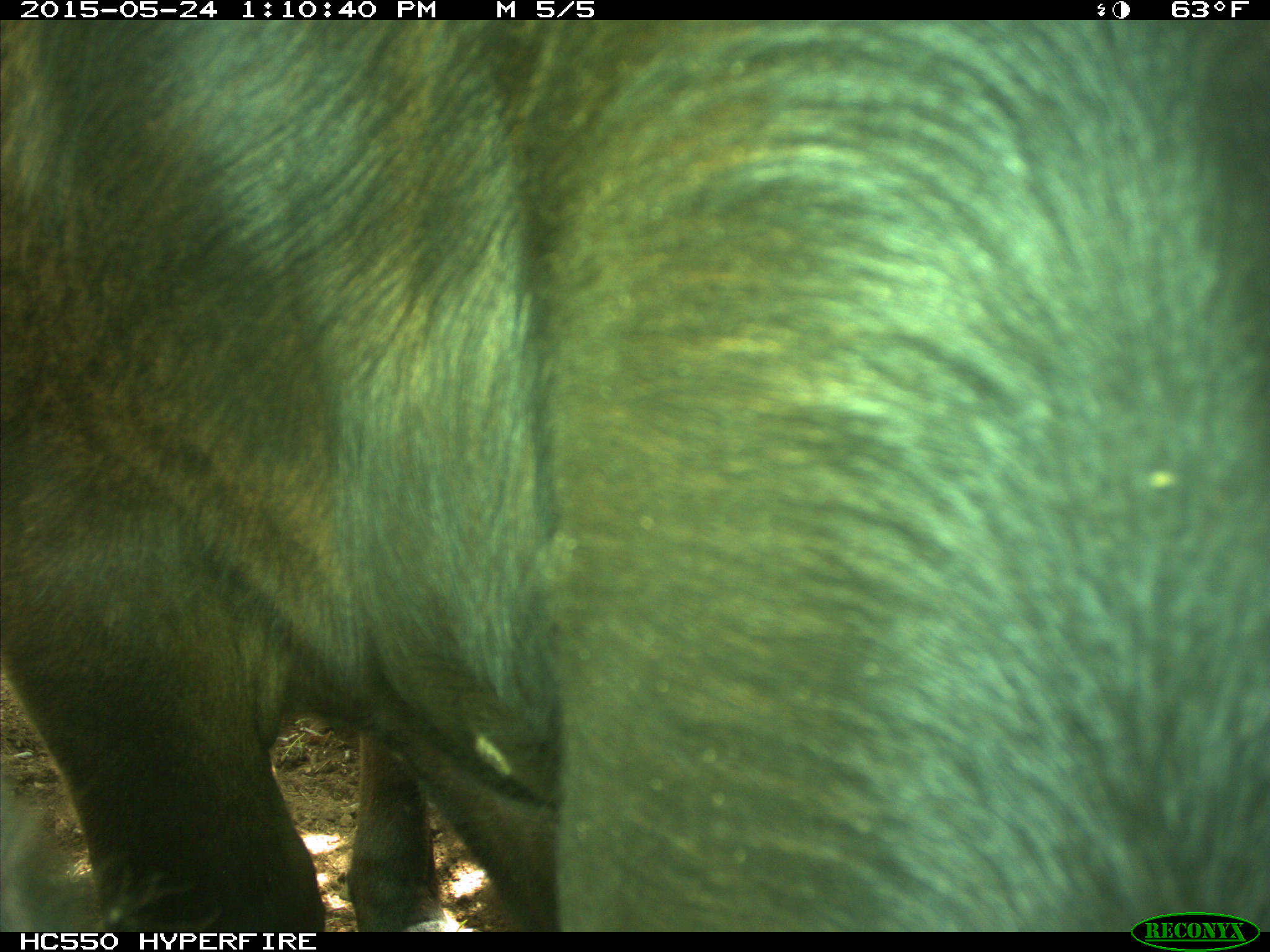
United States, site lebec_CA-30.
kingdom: Animalia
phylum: Chordata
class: Mammalia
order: Artiodactyla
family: Bovidae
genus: Bos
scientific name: Bos taurus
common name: domestic cow